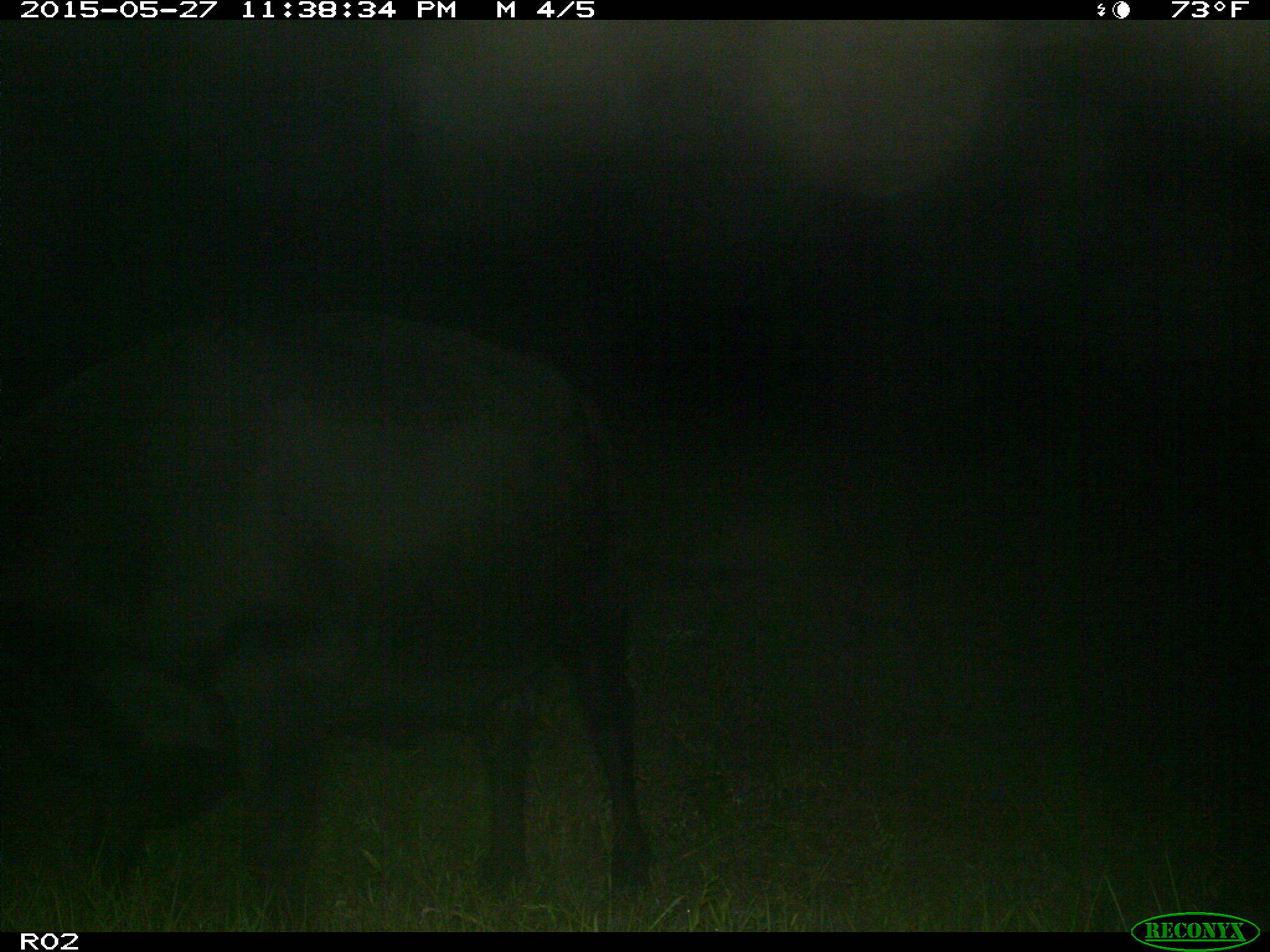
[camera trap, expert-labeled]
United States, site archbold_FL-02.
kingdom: Animalia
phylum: Chordata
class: Mammalia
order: Artiodactyla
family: Bovidae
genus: Bos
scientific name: Bos taurus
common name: domestic cow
Bos taurus (domestic cow).